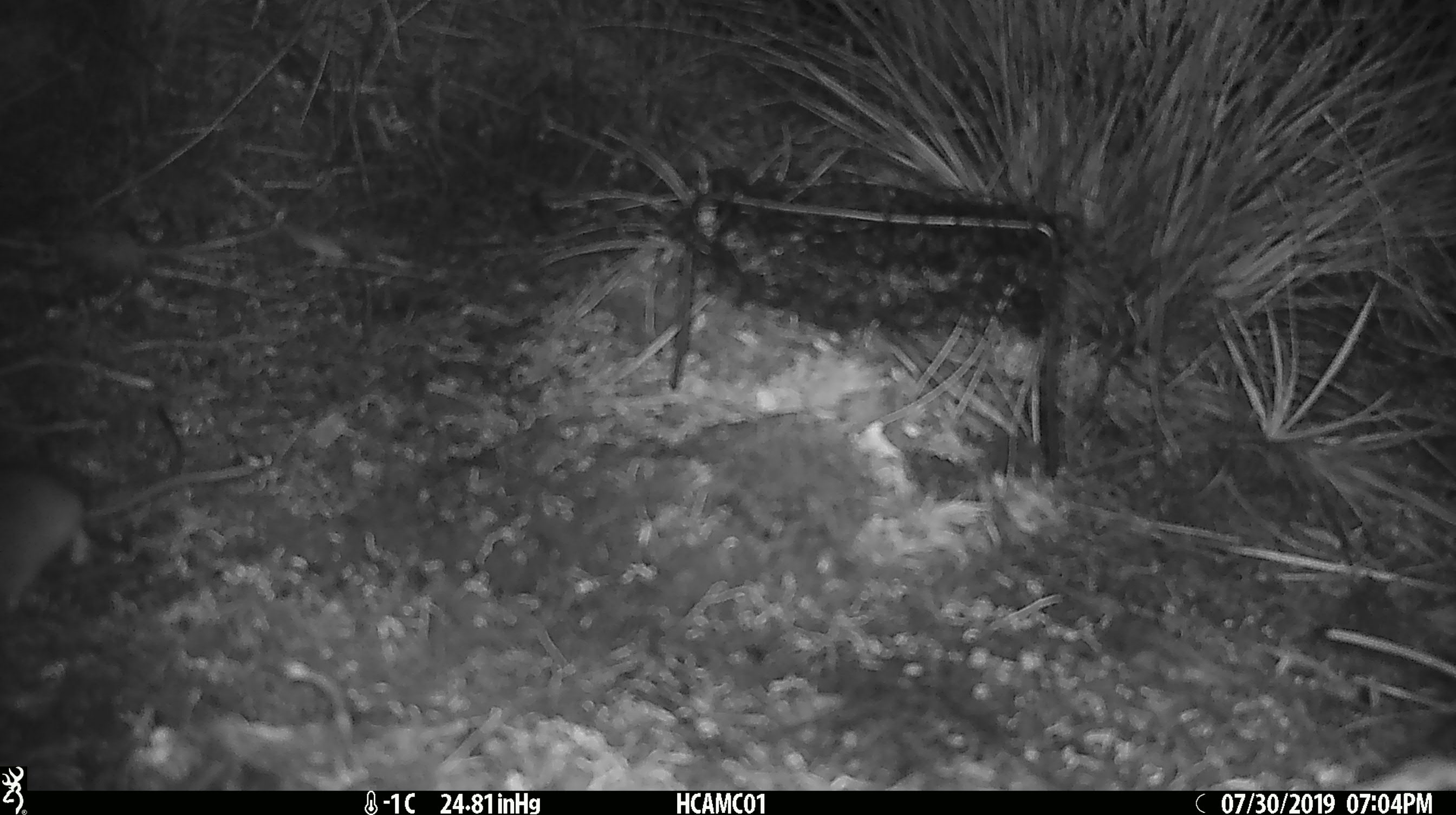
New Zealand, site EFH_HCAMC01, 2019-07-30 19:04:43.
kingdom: Animalia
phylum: Chordata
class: Mammalia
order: Rodentia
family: Muridae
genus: Mus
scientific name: Mus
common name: mouse